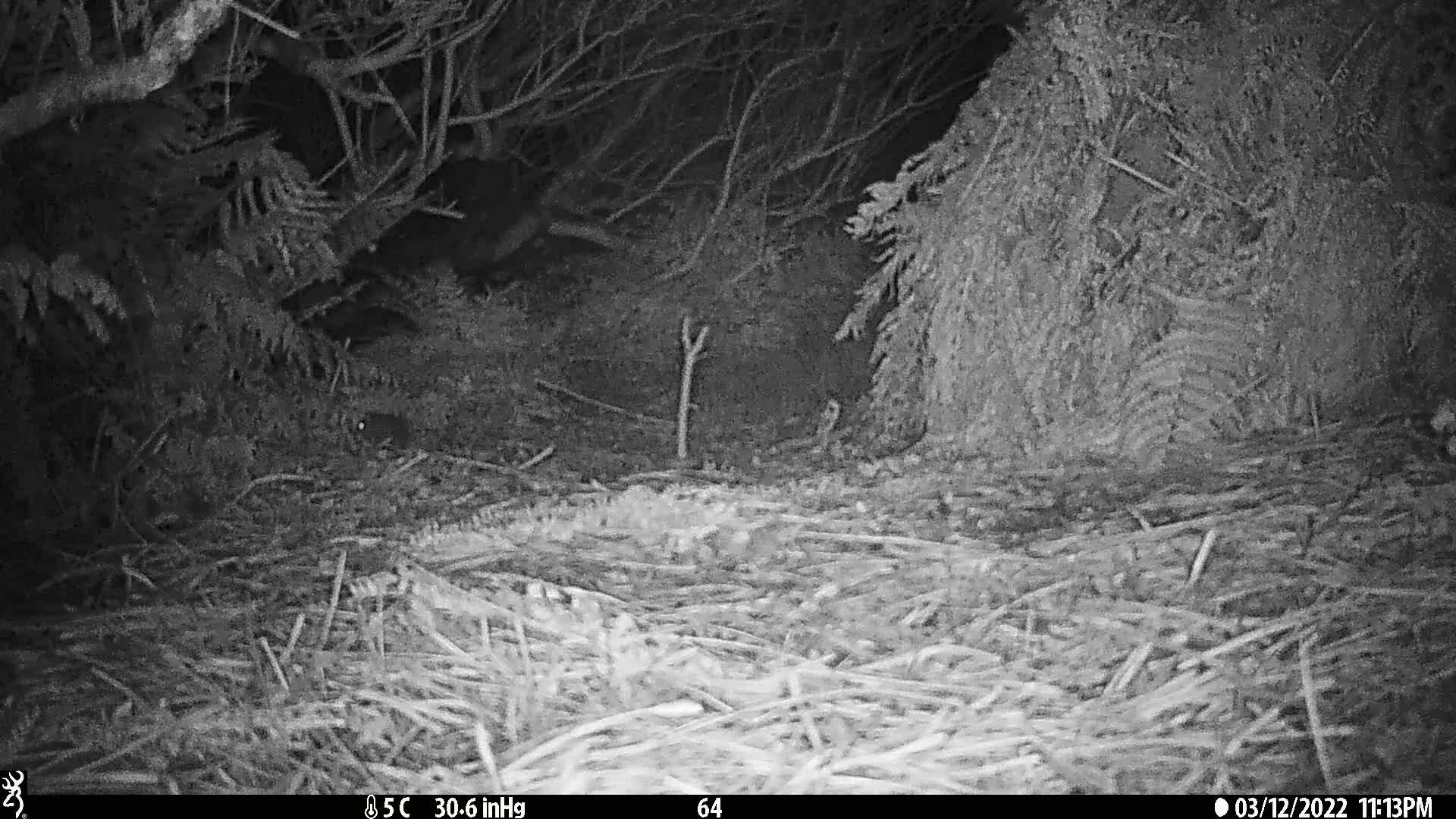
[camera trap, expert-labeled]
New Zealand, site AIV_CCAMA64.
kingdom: Animalia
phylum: Chordata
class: Mammalia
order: Rodentia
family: Muridae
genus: Mus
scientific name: Mus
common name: mouse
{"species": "mouse (Mus)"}